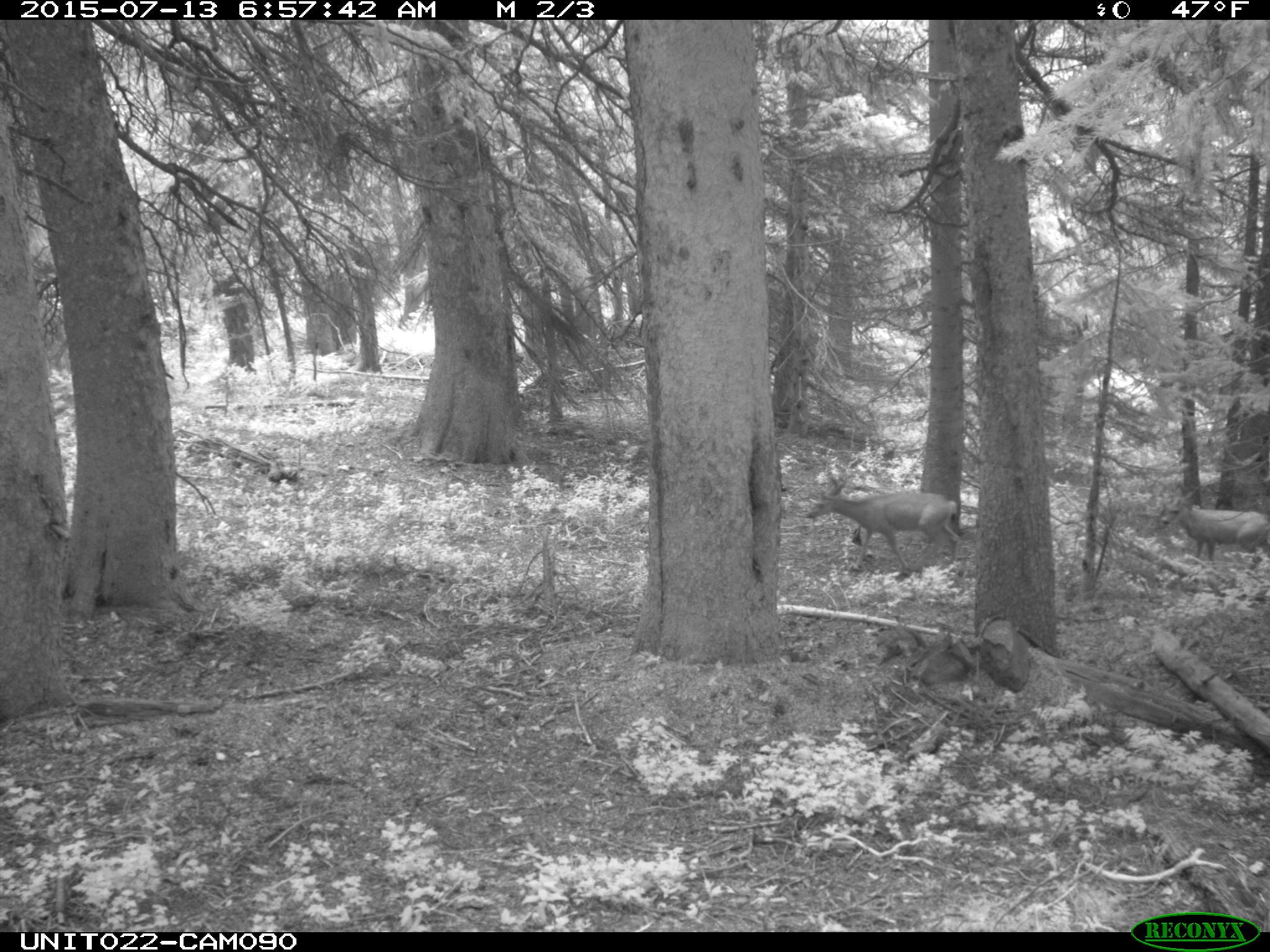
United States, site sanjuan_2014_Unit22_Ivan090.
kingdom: Animalia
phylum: Chordata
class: Mammalia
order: Artiodactyla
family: Cervidae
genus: Odocoileus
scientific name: Odocoileus hemionus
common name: mule deer